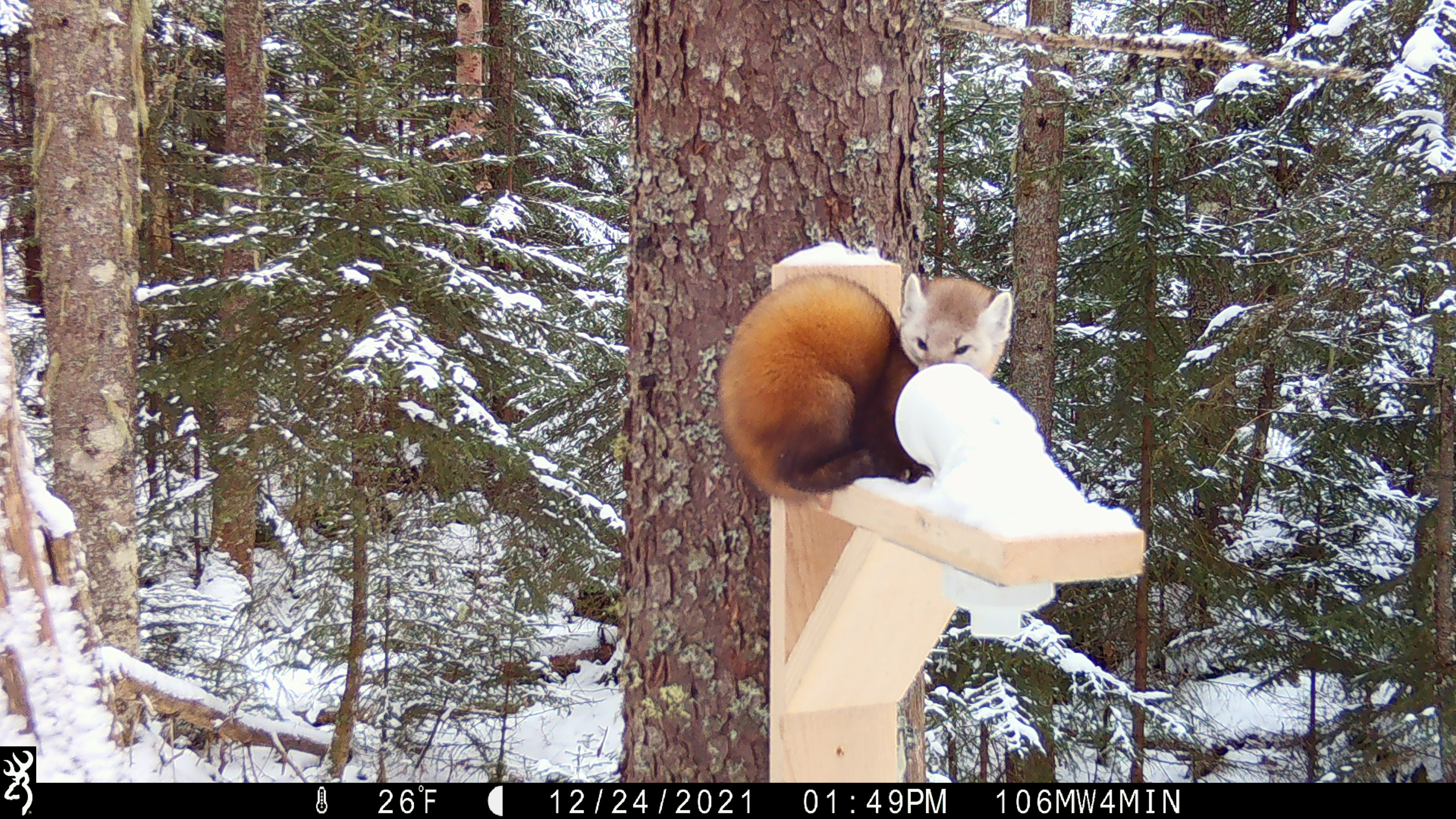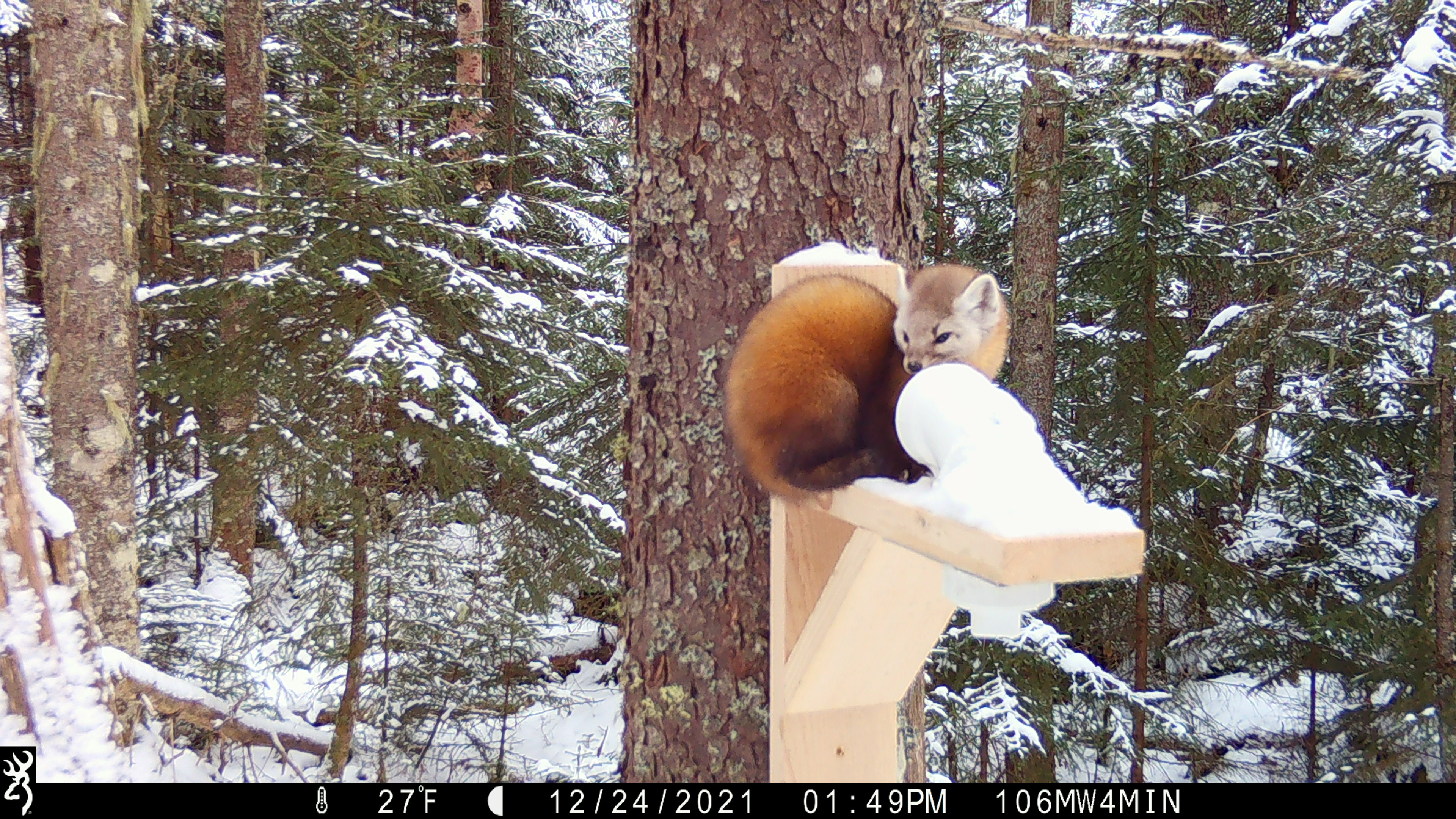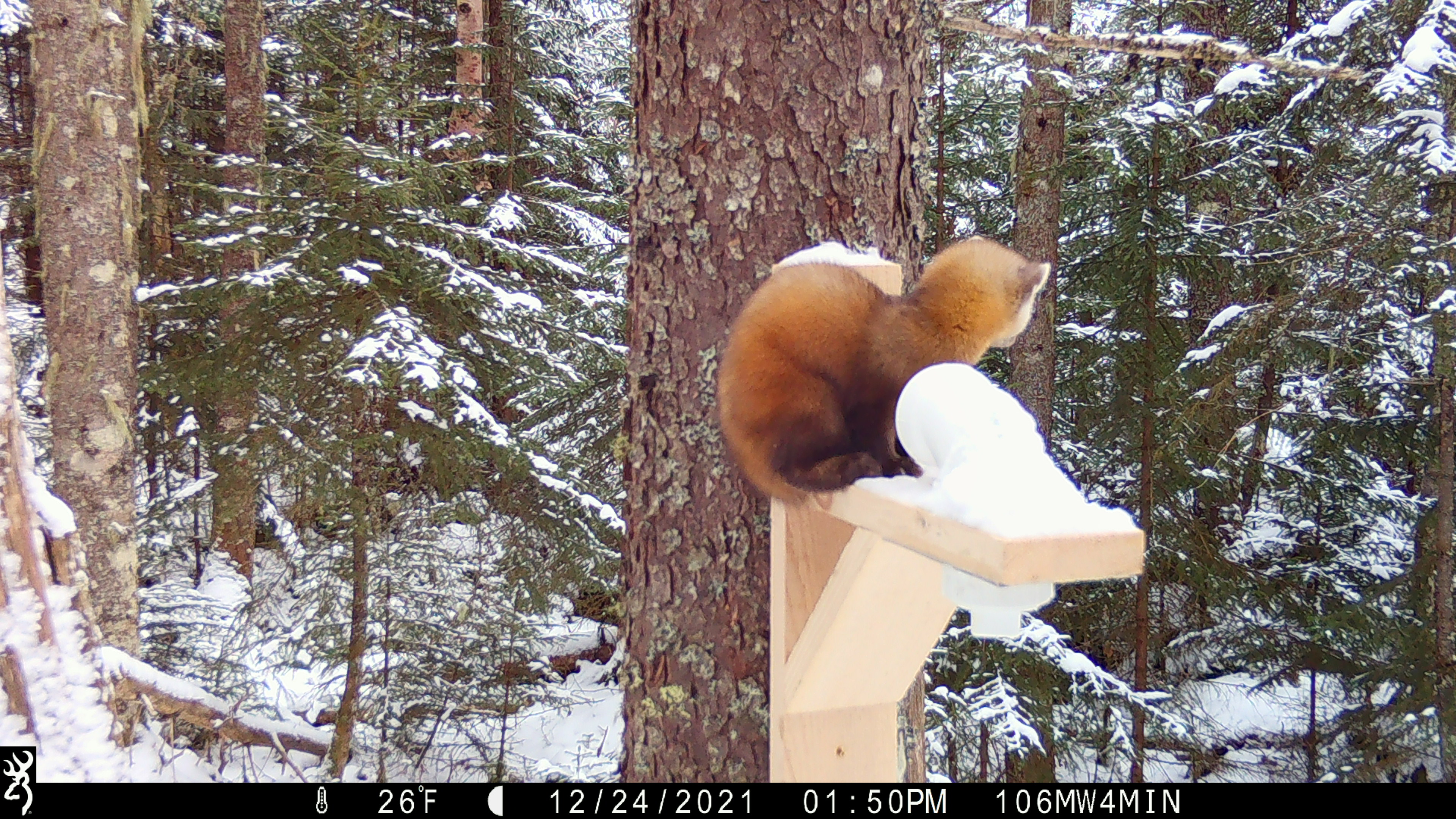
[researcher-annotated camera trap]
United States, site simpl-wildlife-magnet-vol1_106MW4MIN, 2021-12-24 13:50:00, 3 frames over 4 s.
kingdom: Animalia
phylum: Chordata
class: Mammalia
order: Carnivora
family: Mustelidae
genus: Martes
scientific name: Martes americana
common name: american marten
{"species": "american marten (Martes americana)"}